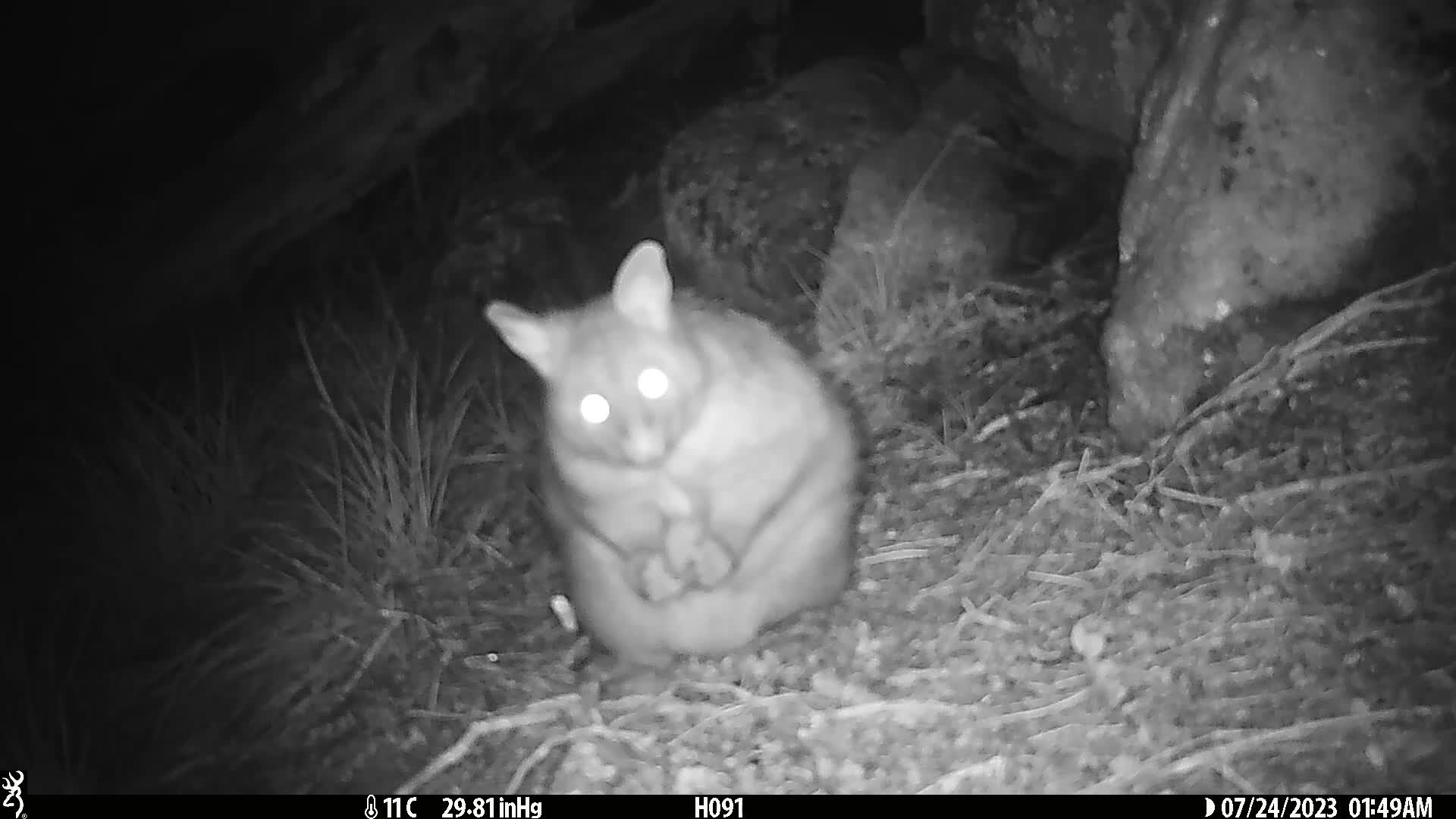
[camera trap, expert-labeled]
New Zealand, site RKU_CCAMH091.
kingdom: Animalia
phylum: Chordata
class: Mammalia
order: Diprotodontia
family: Phalangeridae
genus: Trichosurus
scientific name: Trichosurus vulpecula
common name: common brushtail possum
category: possum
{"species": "possum (common brushtail possum) (Trichosurus vulpecula)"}